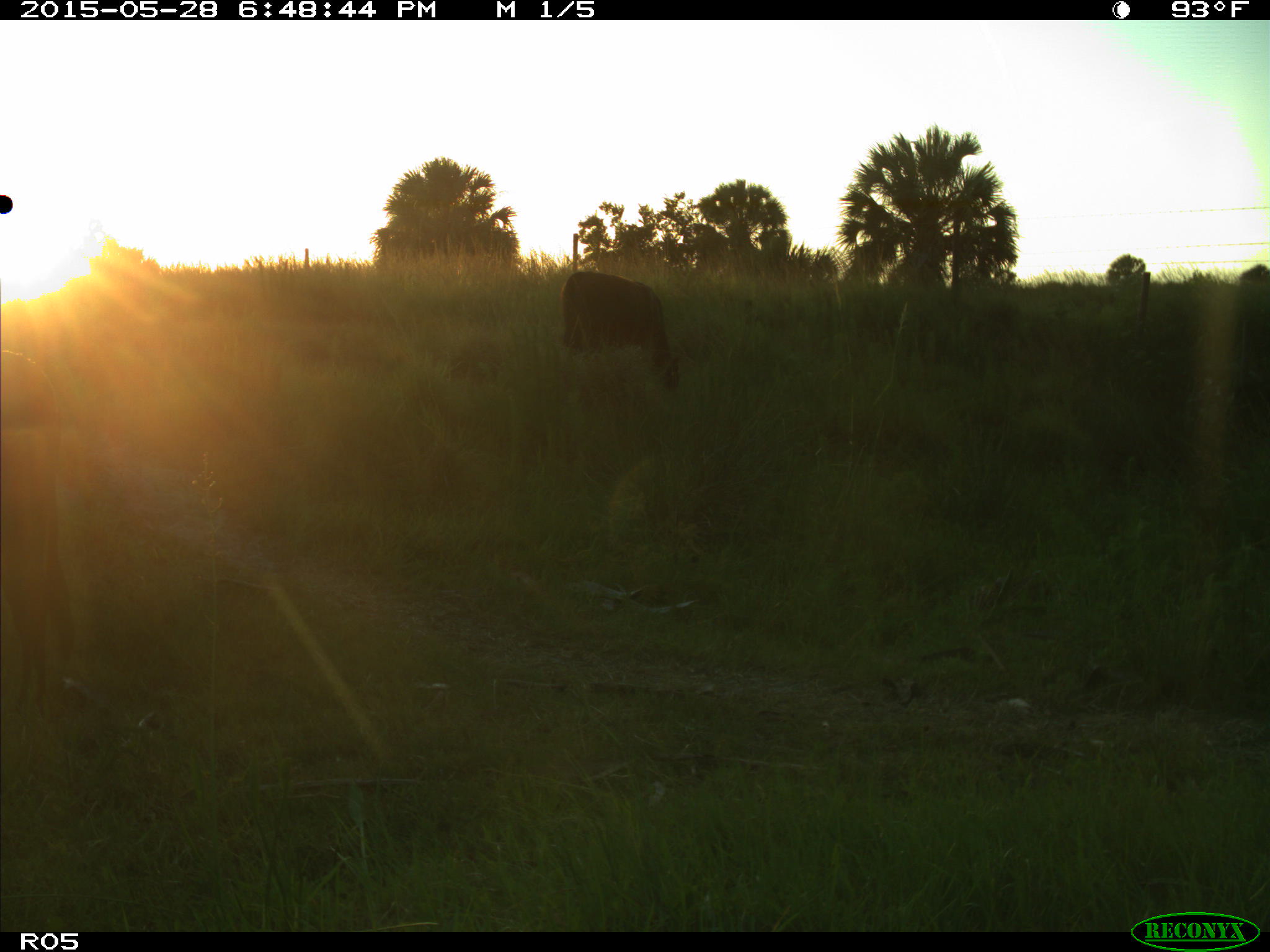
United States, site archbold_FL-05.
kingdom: Animalia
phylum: Chordata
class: Mammalia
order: Artiodactyla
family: Bovidae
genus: Bos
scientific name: Bos taurus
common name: domestic cow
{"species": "Bos taurus (domestic cow)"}